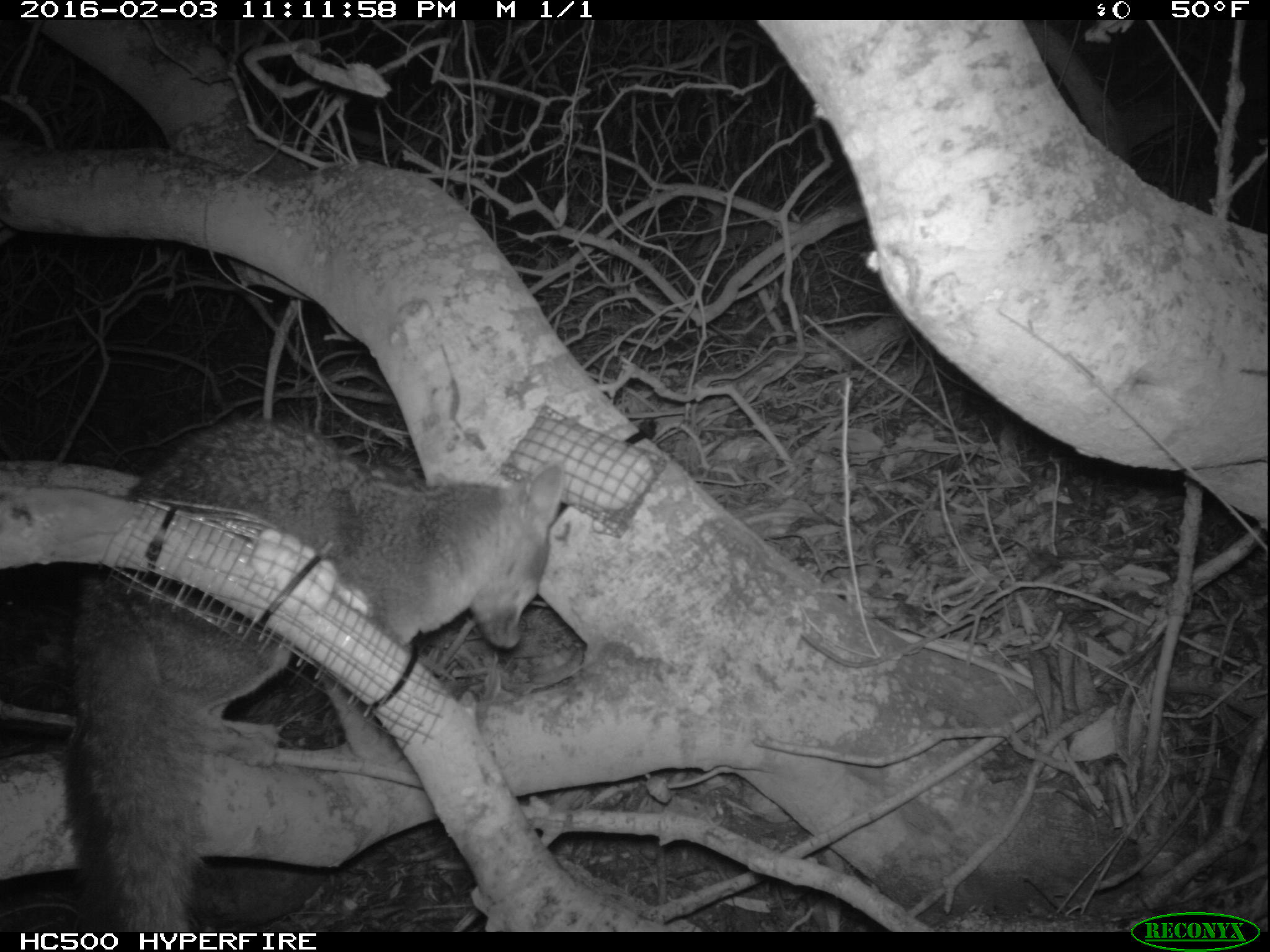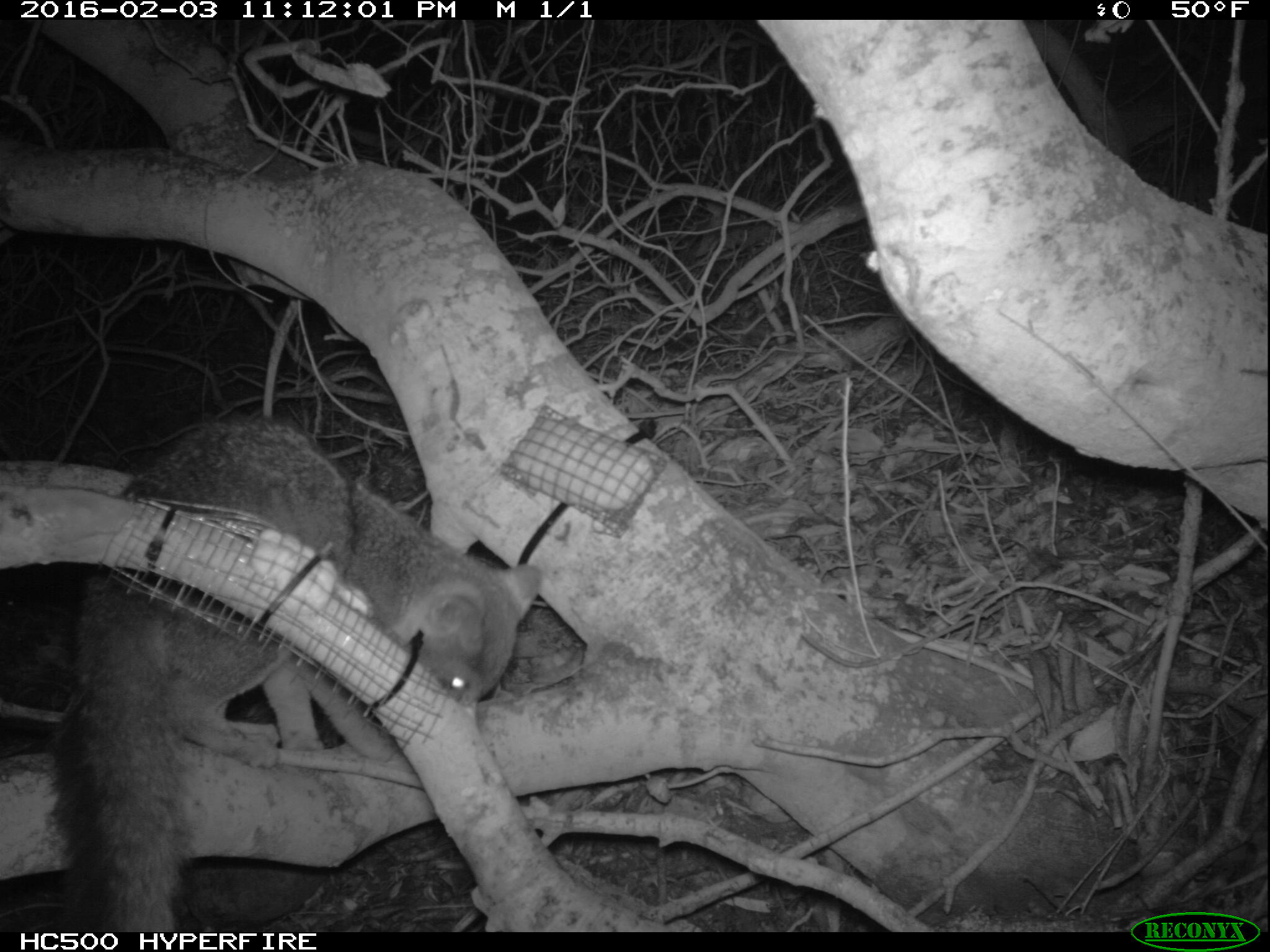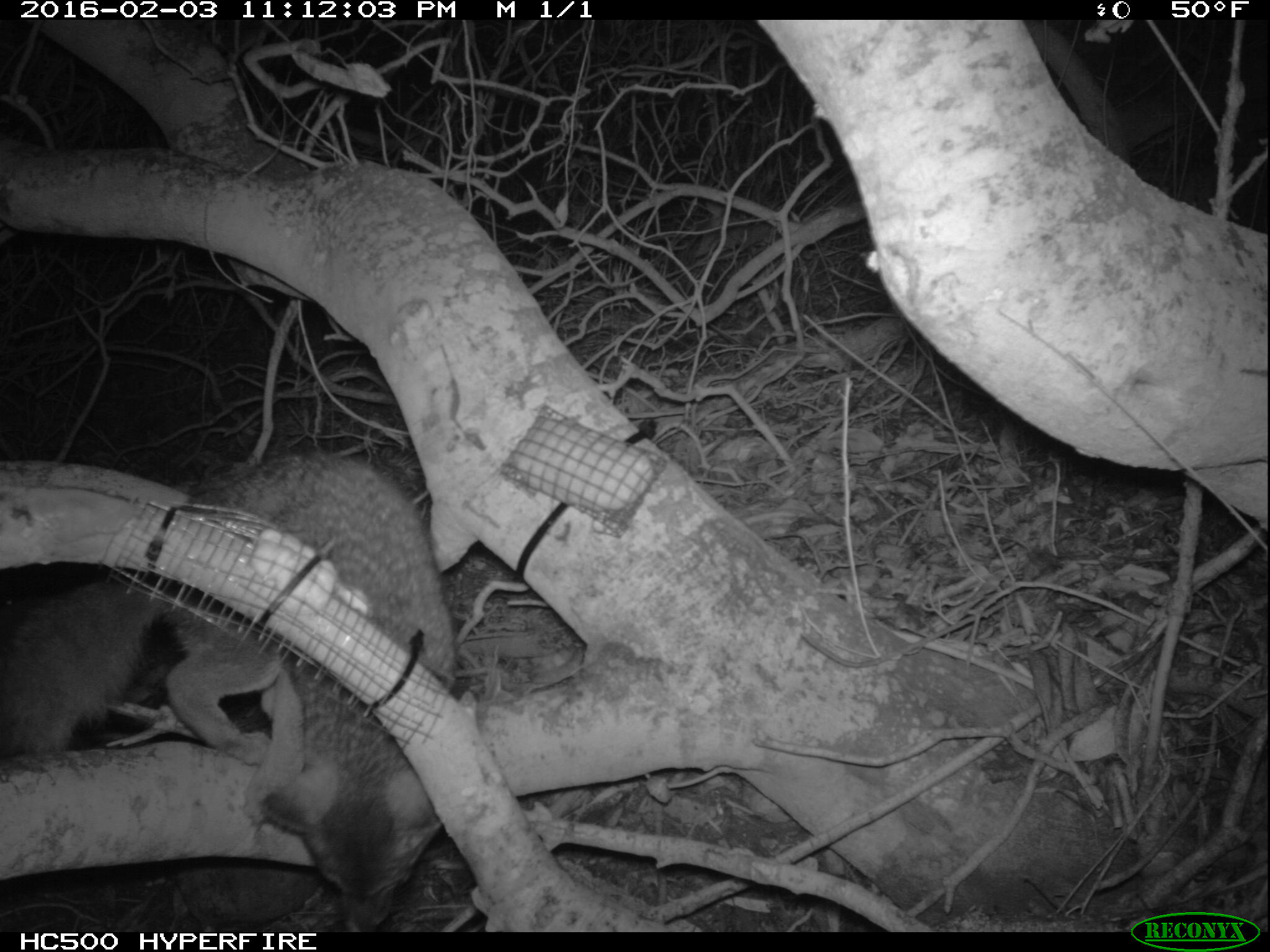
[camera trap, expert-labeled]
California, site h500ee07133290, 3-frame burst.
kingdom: Animalia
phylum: Chordata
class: Mammalia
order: Carnivora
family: Canidae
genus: Urocyon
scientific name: Urocyon littoralis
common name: island fox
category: fox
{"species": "fox (island fox) (Urocyon littoralis)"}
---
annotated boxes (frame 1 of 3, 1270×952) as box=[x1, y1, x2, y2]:
fox: box=[60, 412, 565, 932]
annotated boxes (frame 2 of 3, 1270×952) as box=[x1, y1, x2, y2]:
fox: box=[50, 417, 541, 932]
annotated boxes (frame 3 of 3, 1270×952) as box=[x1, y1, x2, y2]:
fox: box=[0, 451, 455, 932]